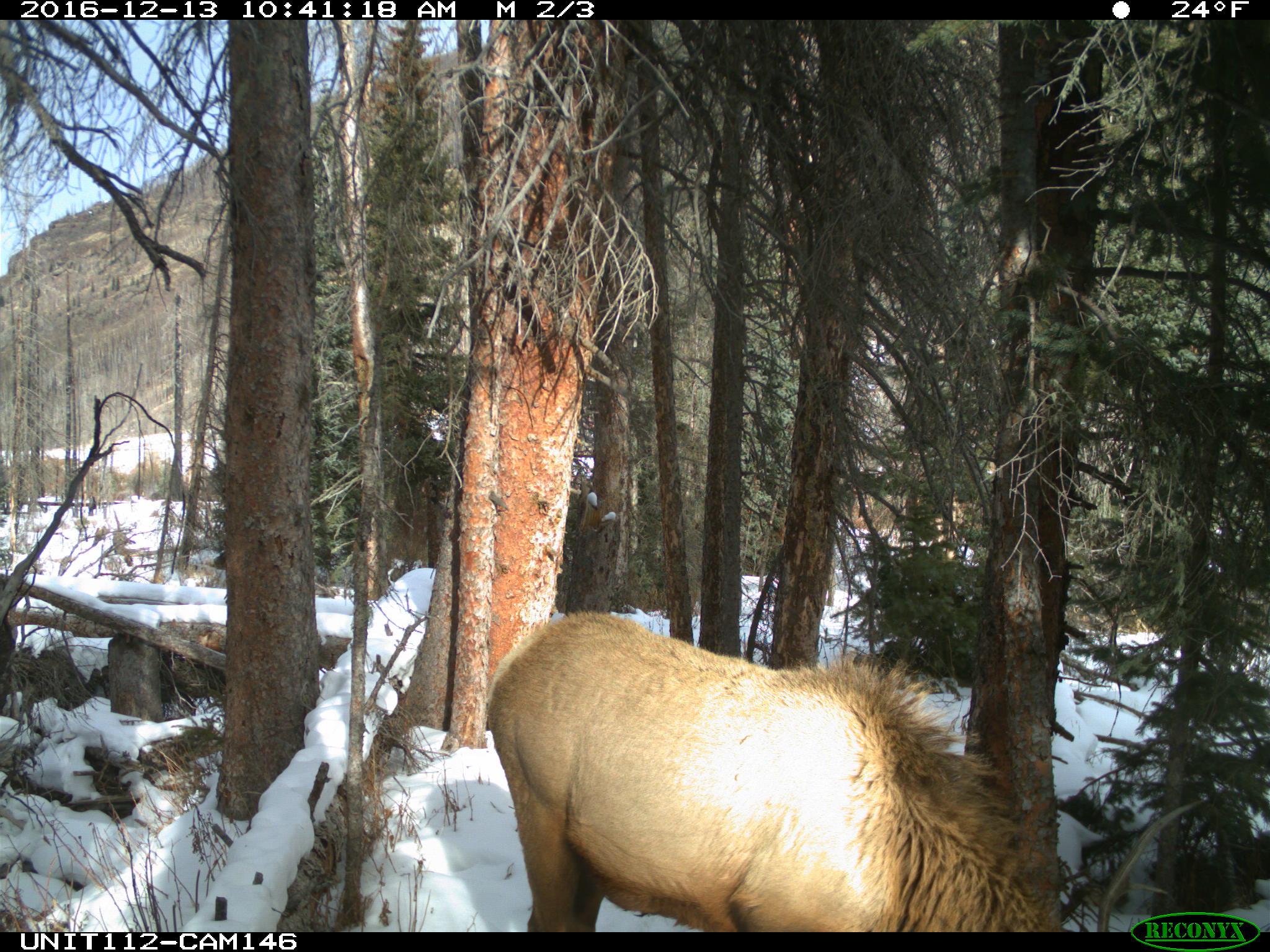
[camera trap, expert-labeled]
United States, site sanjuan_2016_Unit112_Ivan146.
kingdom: Animalia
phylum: Chordata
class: Mammalia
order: Artiodactyla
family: Cervidae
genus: Cervus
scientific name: Cervus elaphus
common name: red deer